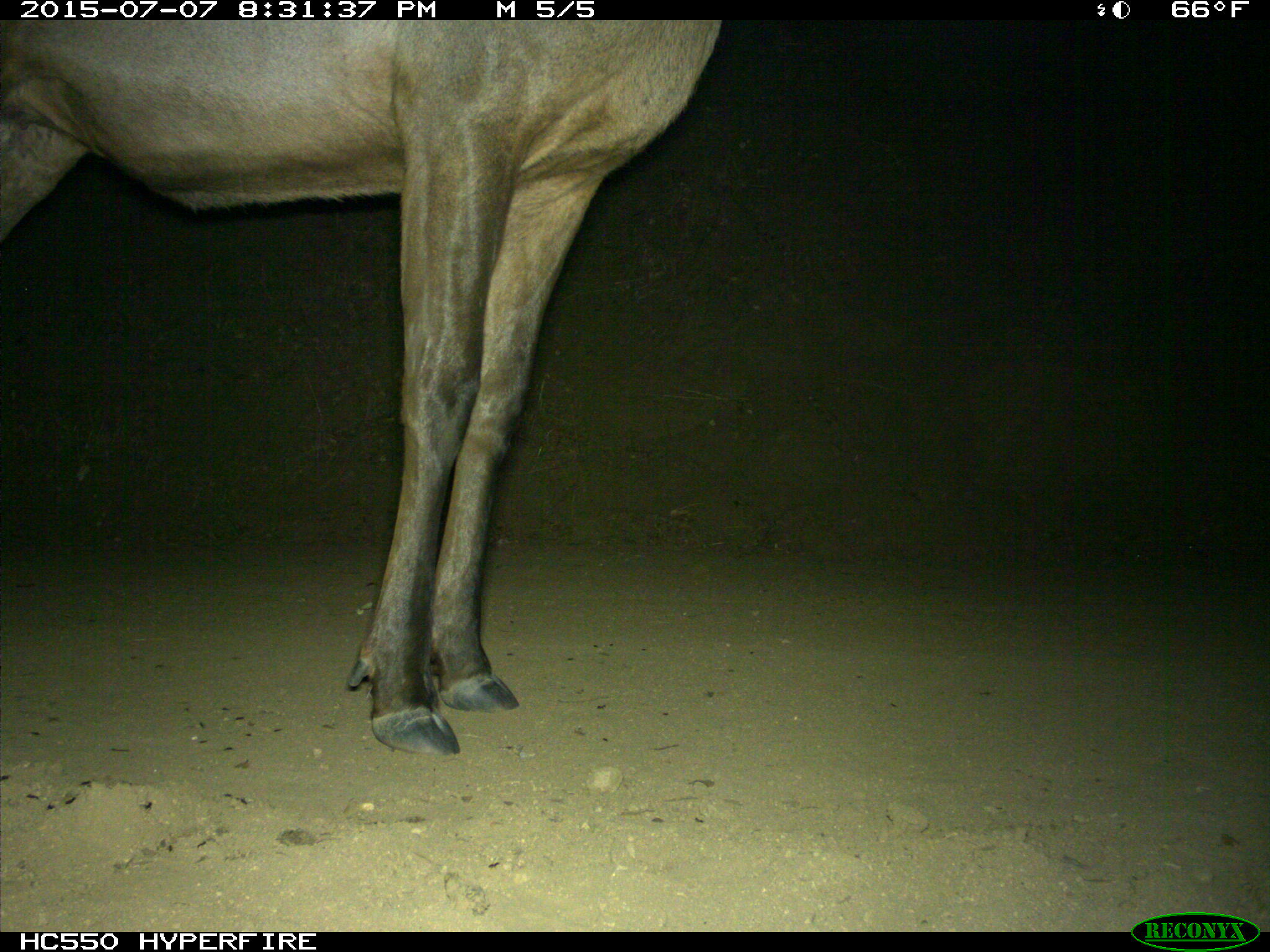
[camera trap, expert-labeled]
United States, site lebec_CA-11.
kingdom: Animalia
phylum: Chordata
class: Mammalia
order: Artiodactyla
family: Cervidae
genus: Cervus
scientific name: Cervus canadensis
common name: elk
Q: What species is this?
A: Cervus canadensis (elk).